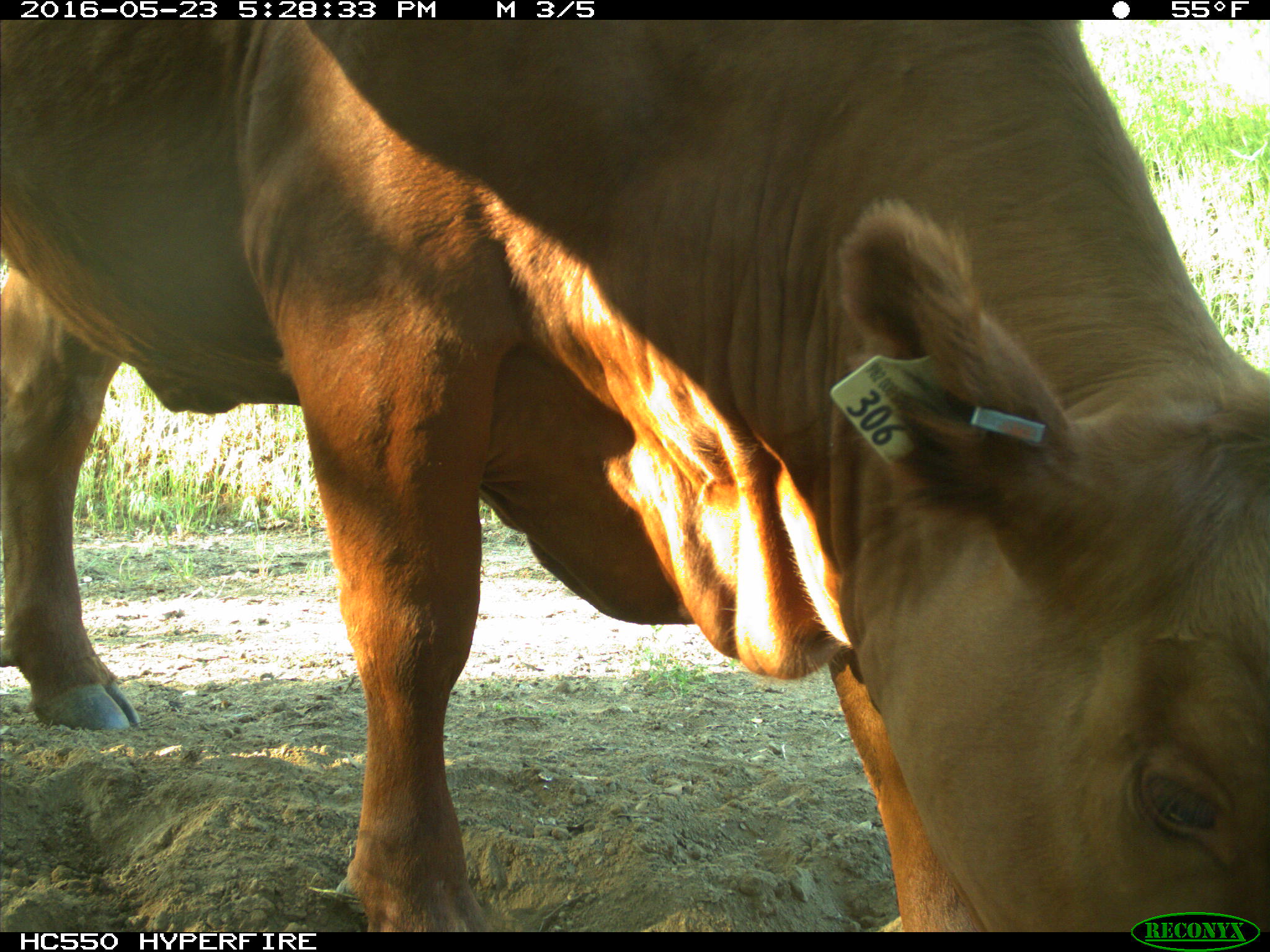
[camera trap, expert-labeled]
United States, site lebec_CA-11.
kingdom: Animalia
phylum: Chordata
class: Mammalia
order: Artiodactyla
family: Bovidae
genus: Bos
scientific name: Bos taurus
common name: domestic cow